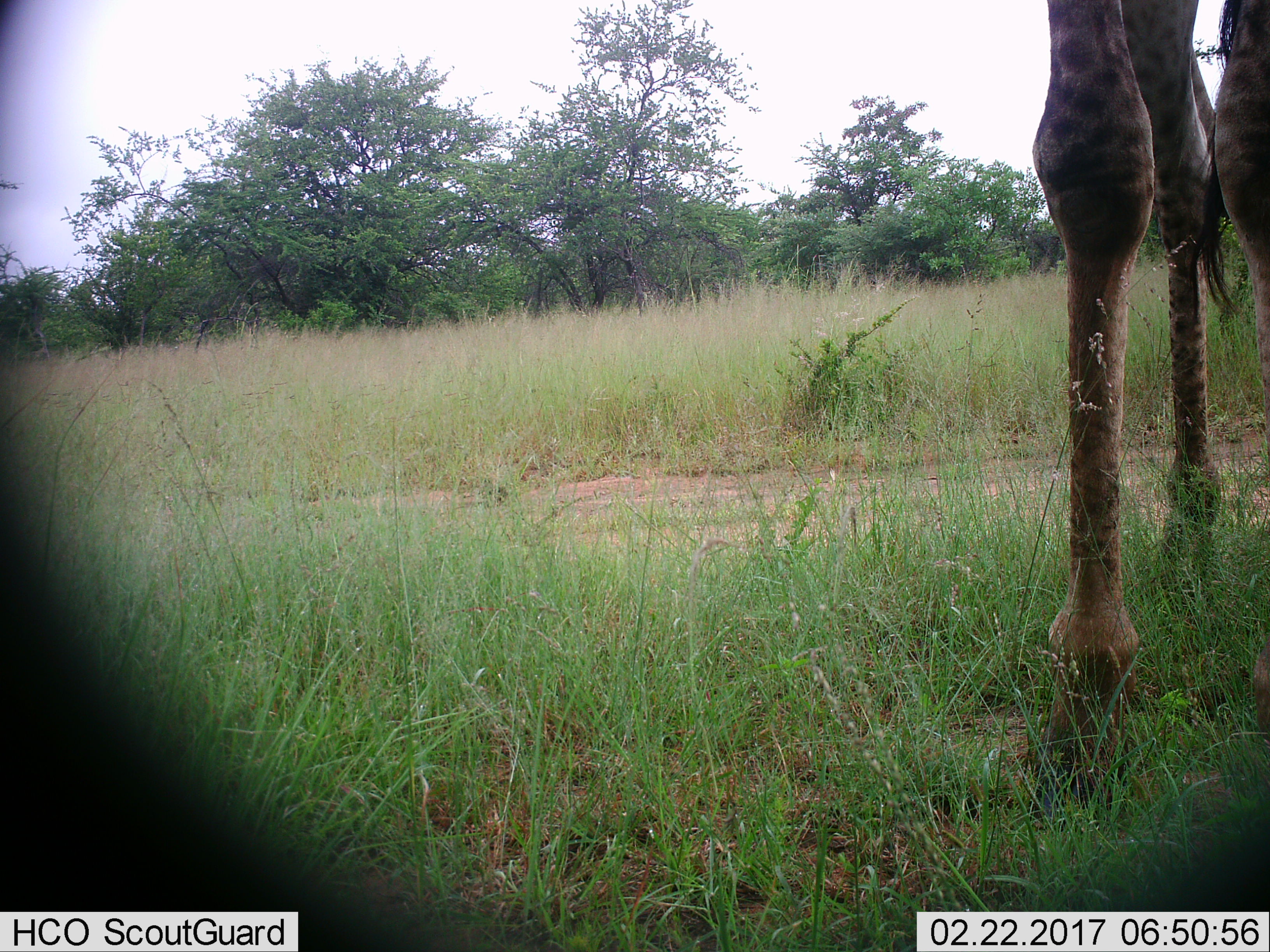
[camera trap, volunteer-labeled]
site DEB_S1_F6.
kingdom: Animalia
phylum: Chordata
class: Mammalia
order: Artiodactyla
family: Giraffidae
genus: Giraffa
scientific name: Giraffa camelopardalis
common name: giraffe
Giraffe (Giraffa camelopardalis), count 1. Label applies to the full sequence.